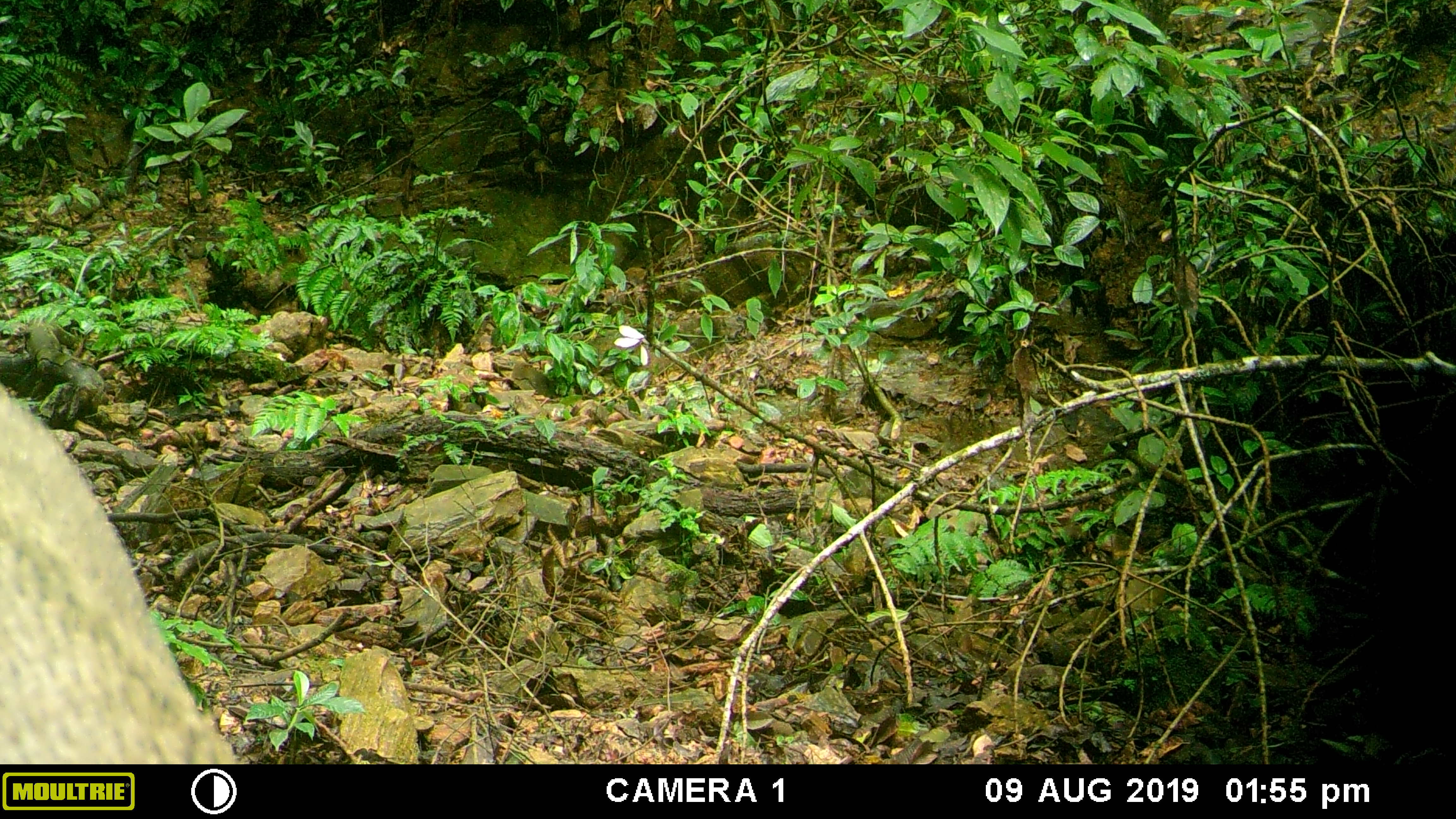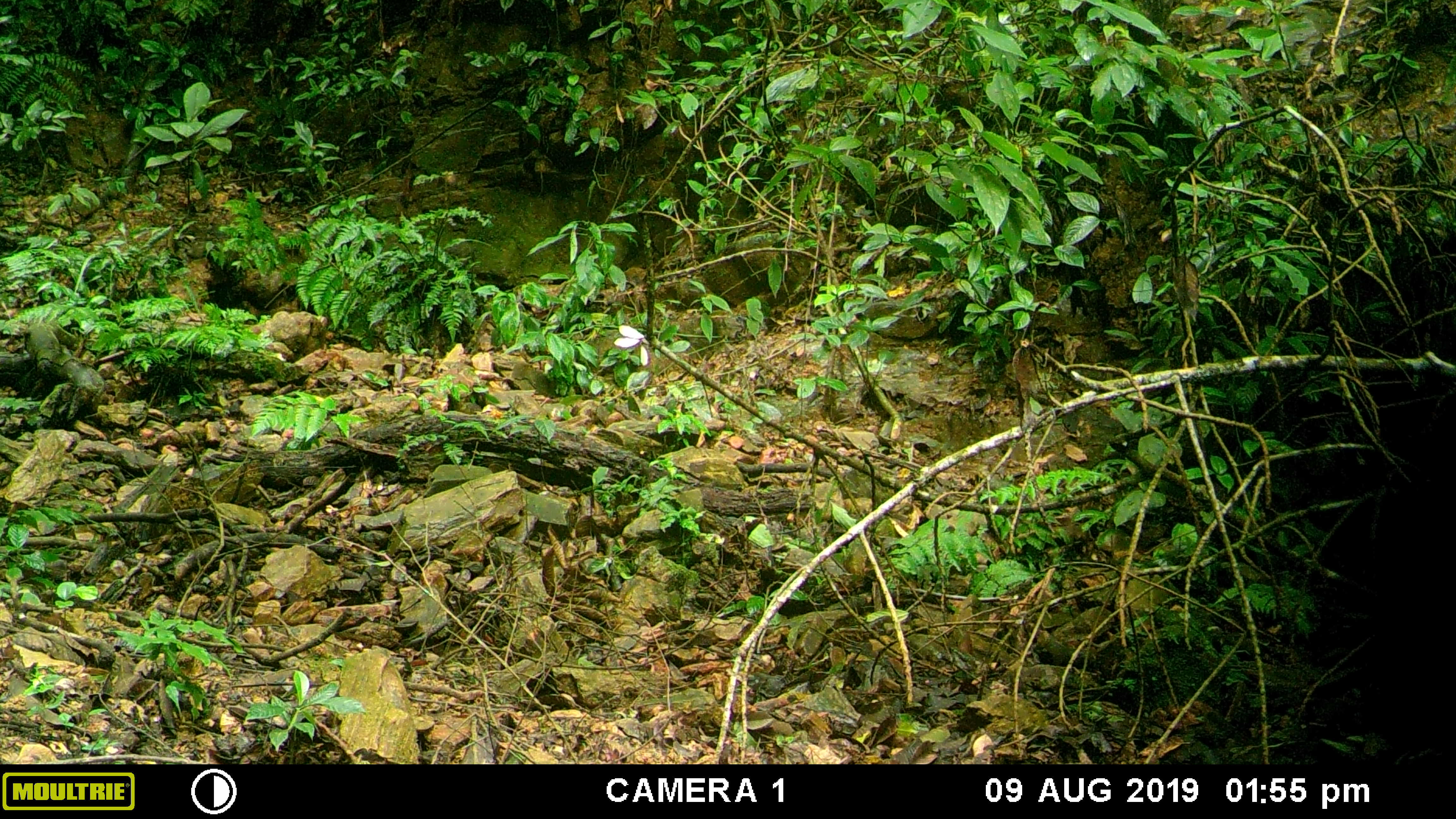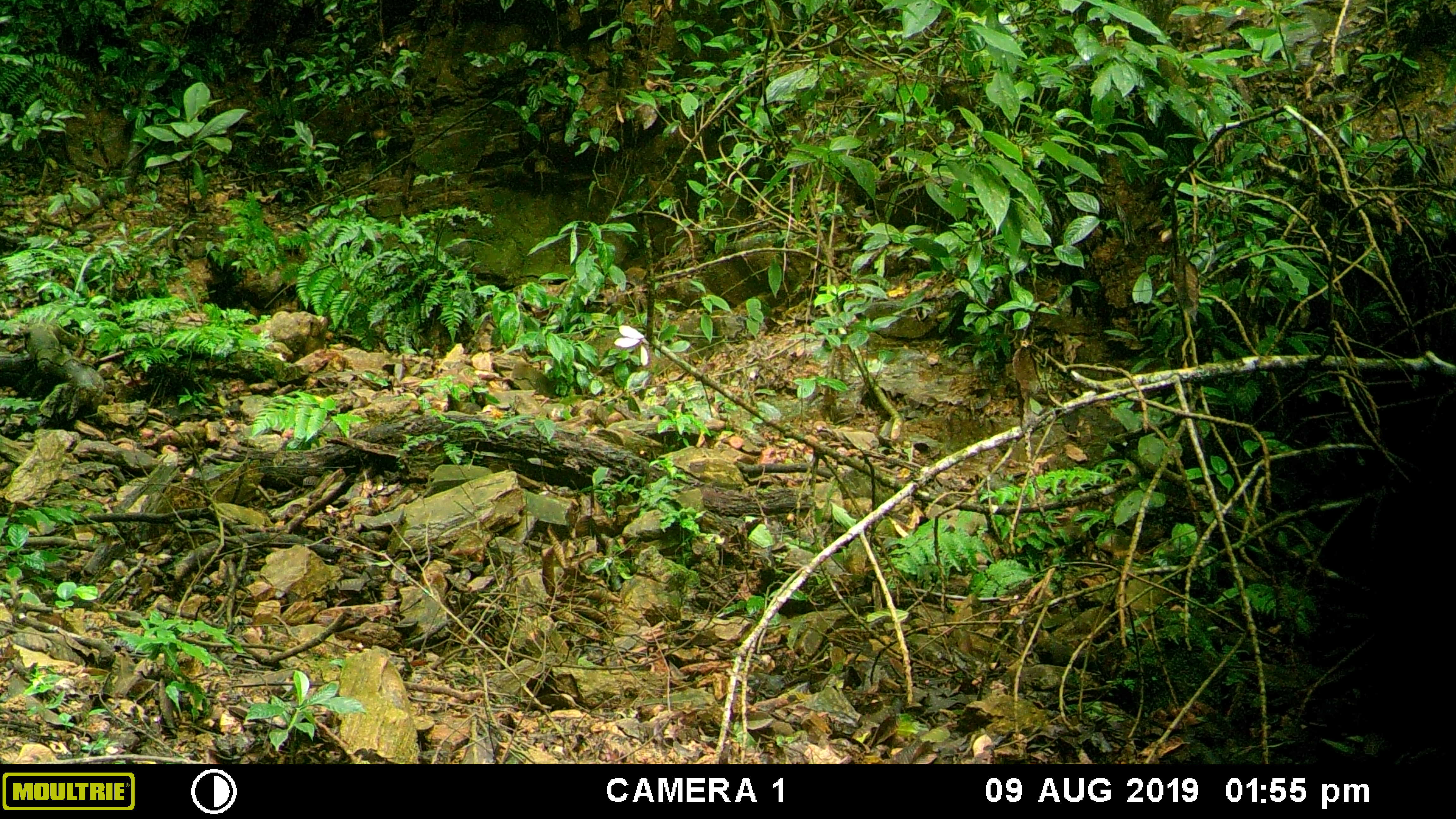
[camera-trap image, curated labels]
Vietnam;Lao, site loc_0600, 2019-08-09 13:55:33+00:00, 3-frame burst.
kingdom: Animalia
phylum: Chordata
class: Mammalia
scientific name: Mammalia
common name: mammal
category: unidentified mammal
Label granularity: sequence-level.